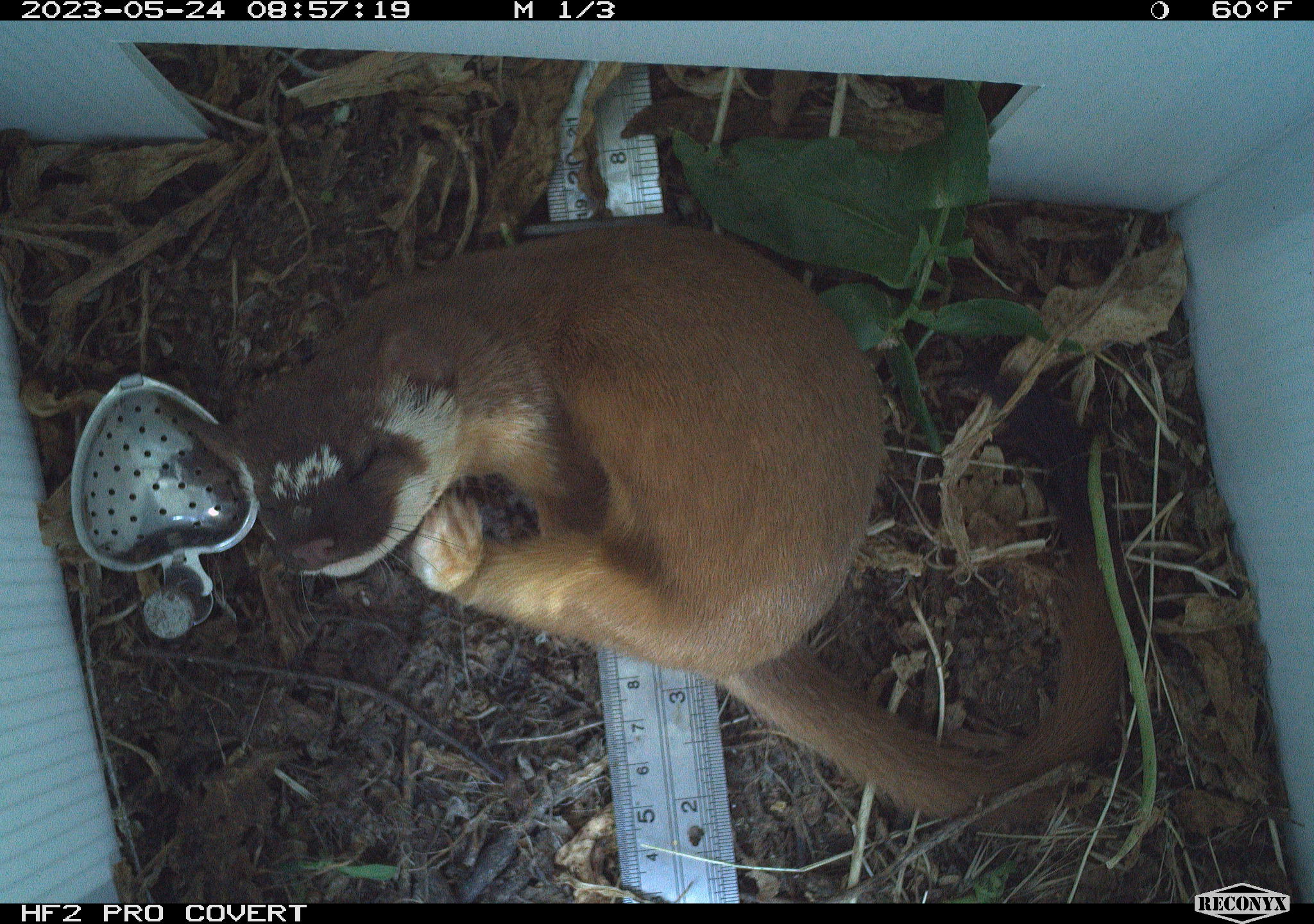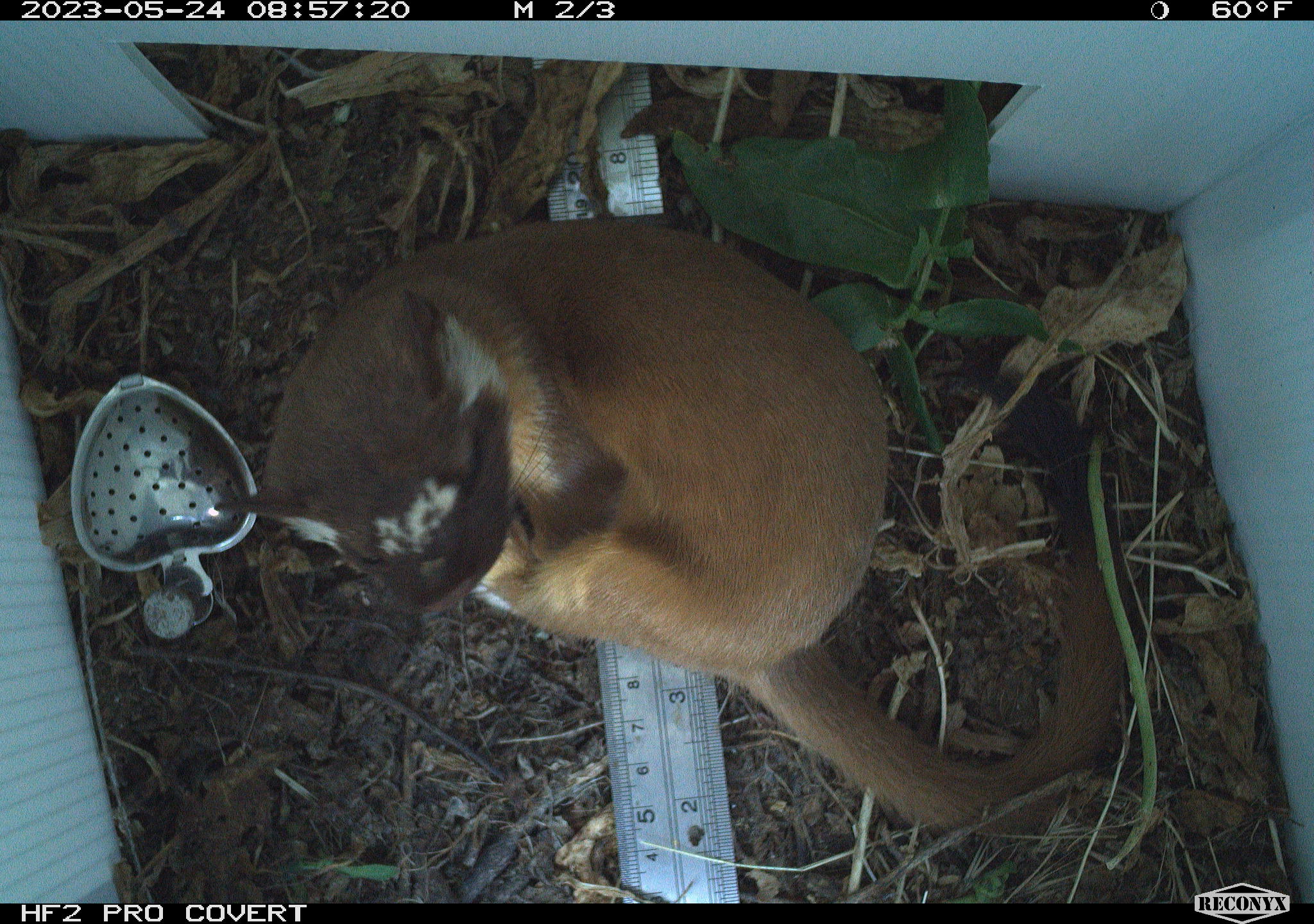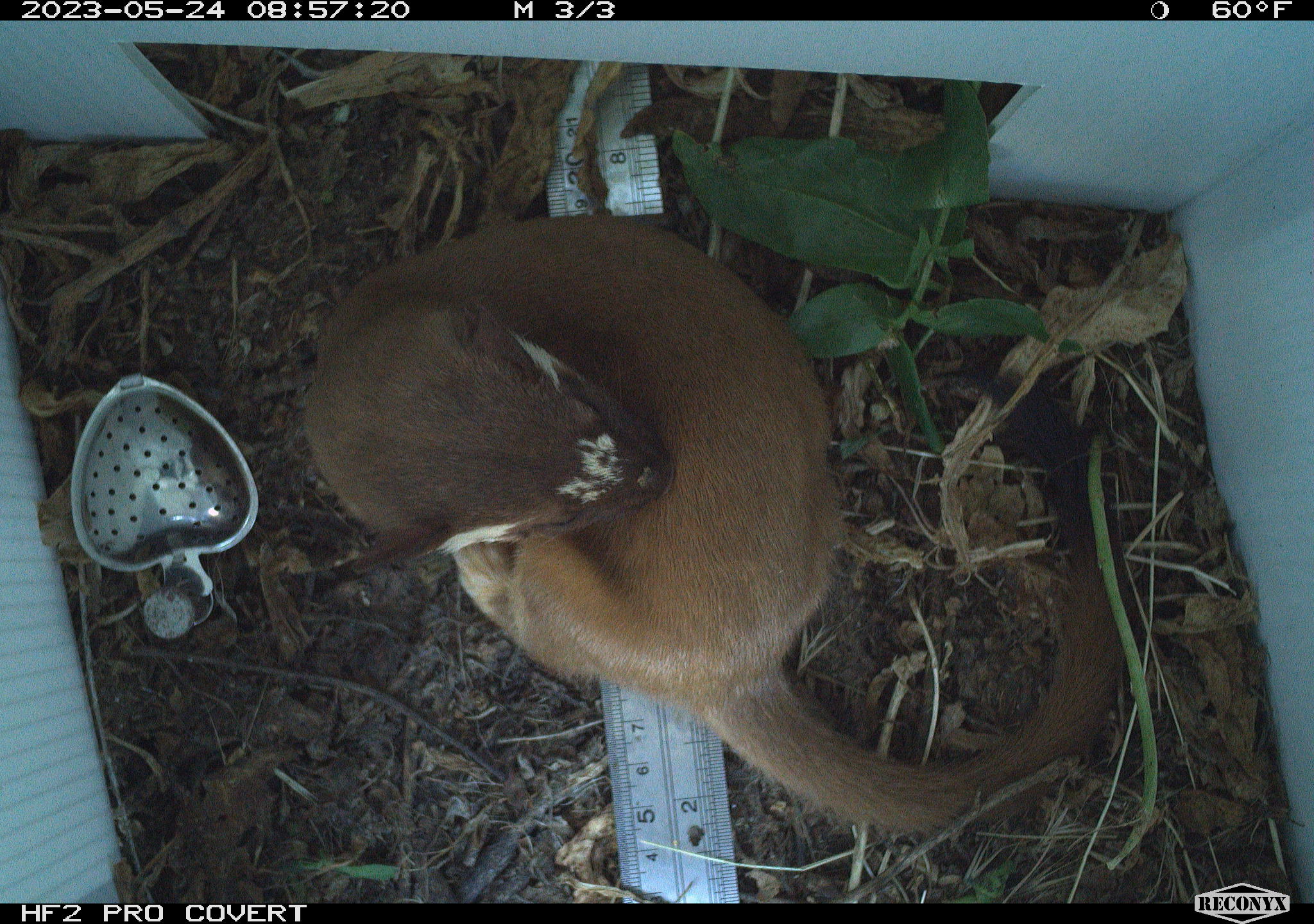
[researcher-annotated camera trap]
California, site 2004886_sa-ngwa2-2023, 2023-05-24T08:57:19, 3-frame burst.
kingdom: Animalia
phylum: Chordata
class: Mammalia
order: Carnivora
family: Mustelidae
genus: Neogale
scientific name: Neogale frenata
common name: long-tailed weasel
Long-tailed weasel (Neogale frenata).